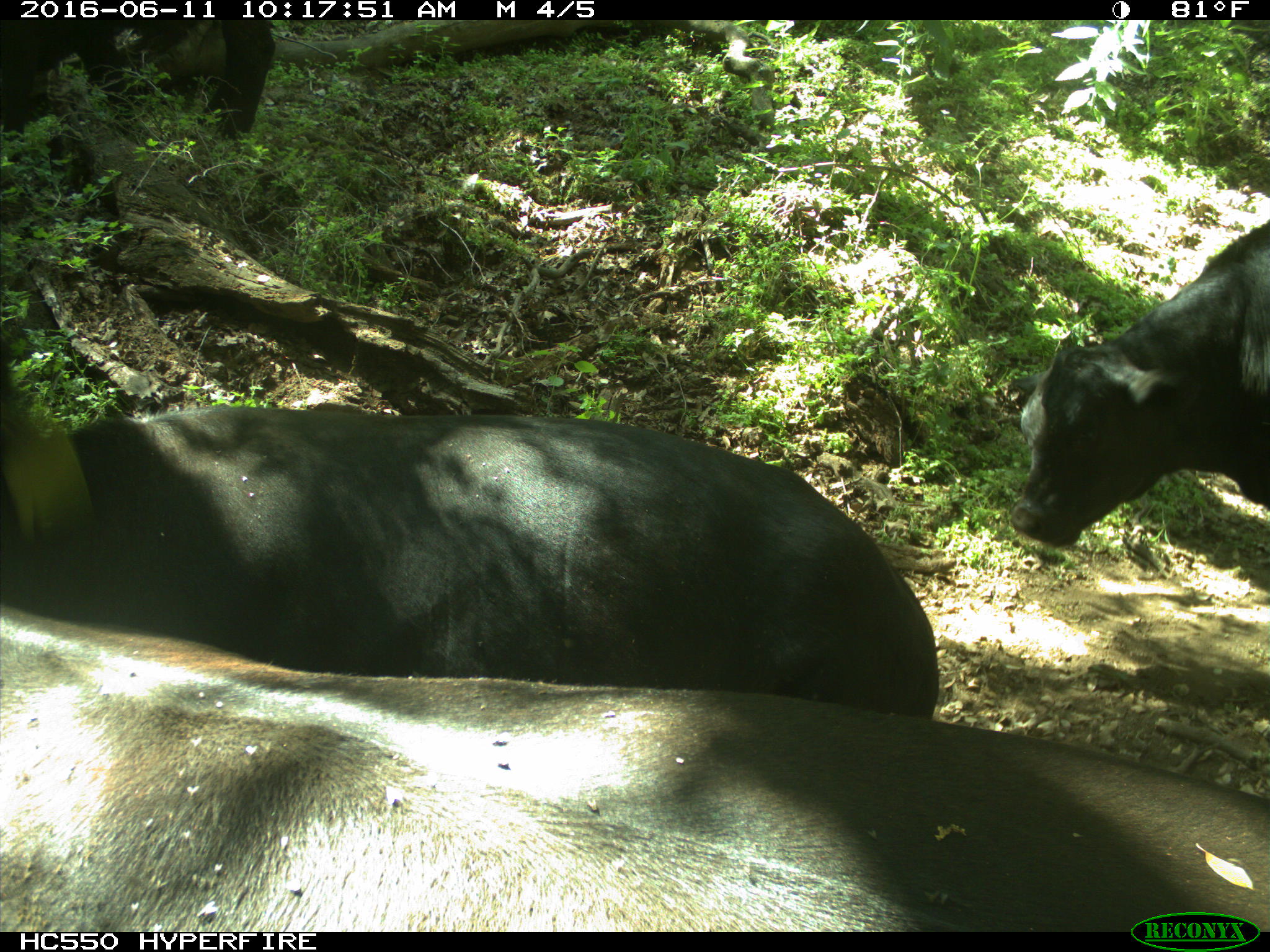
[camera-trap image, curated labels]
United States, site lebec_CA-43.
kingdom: Animalia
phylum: Chordata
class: Mammalia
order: Artiodactyla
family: Bovidae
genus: Bos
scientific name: Bos taurus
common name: domestic cow